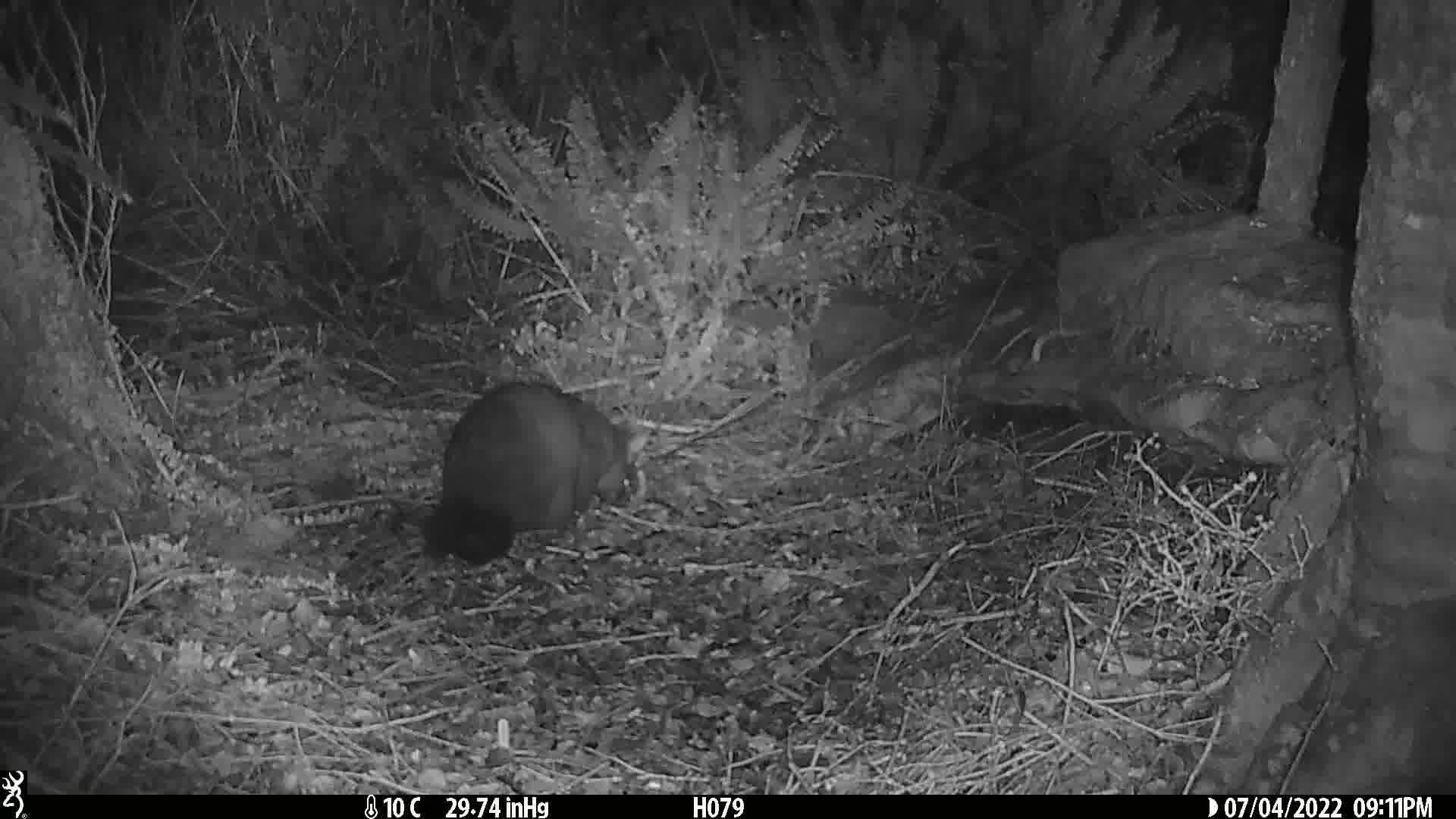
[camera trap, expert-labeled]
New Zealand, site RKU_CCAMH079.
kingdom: Animalia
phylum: Chordata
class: Mammalia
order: Diprotodontia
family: Phalangeridae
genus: Trichosurus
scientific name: Trichosurus vulpecula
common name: common brushtail possum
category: possum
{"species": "possum (common brushtail possum) (Trichosurus vulpecula)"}